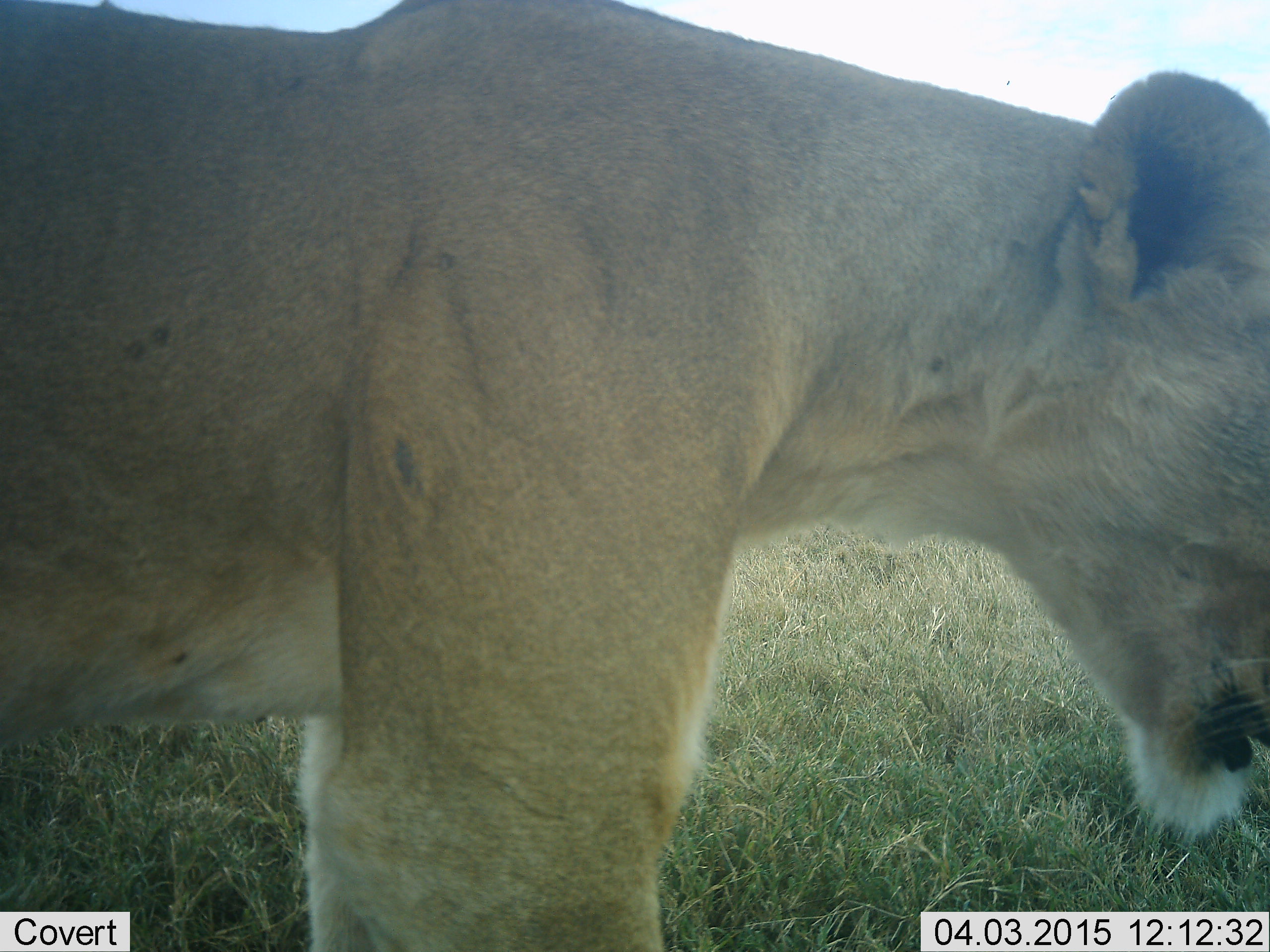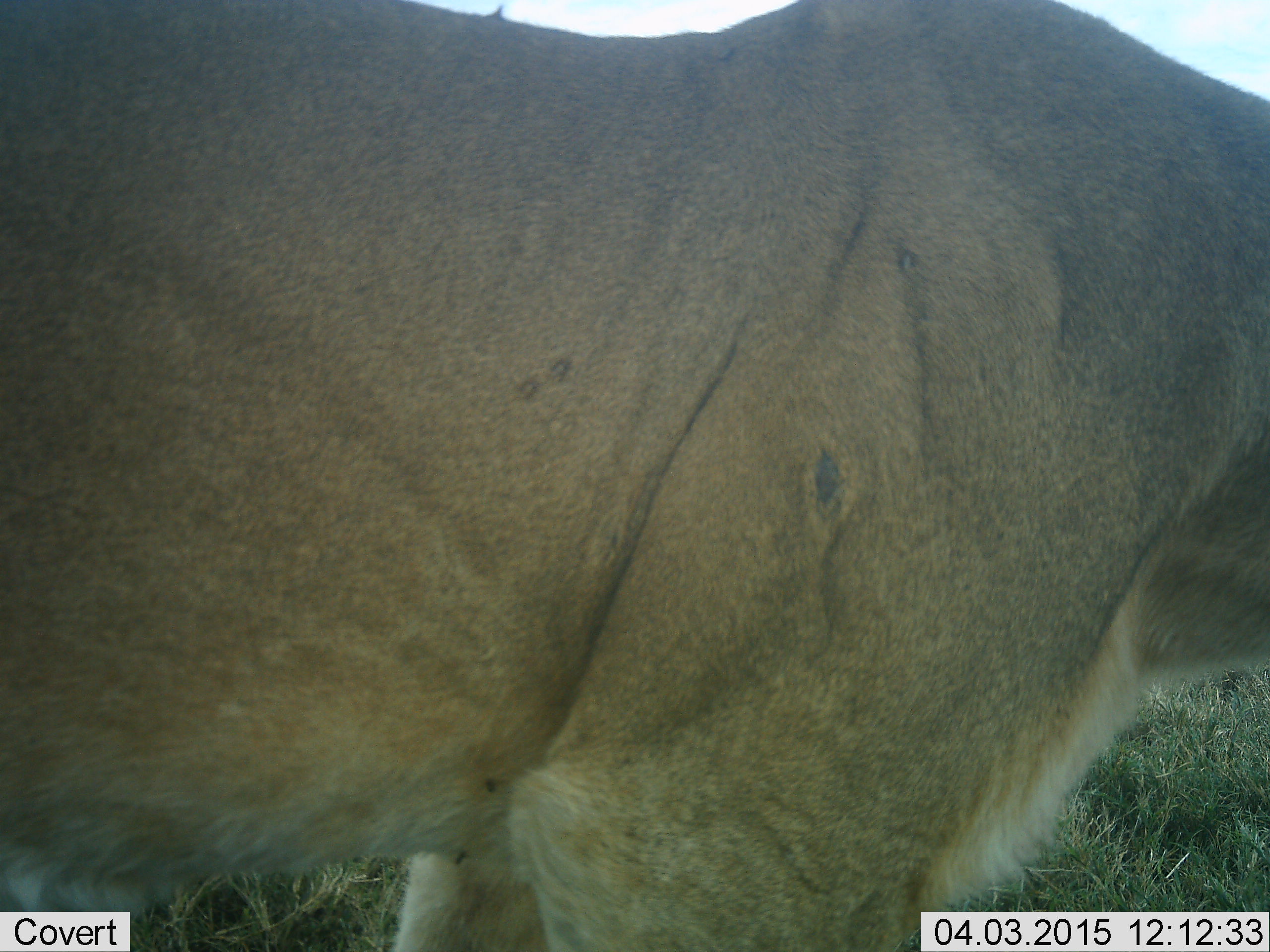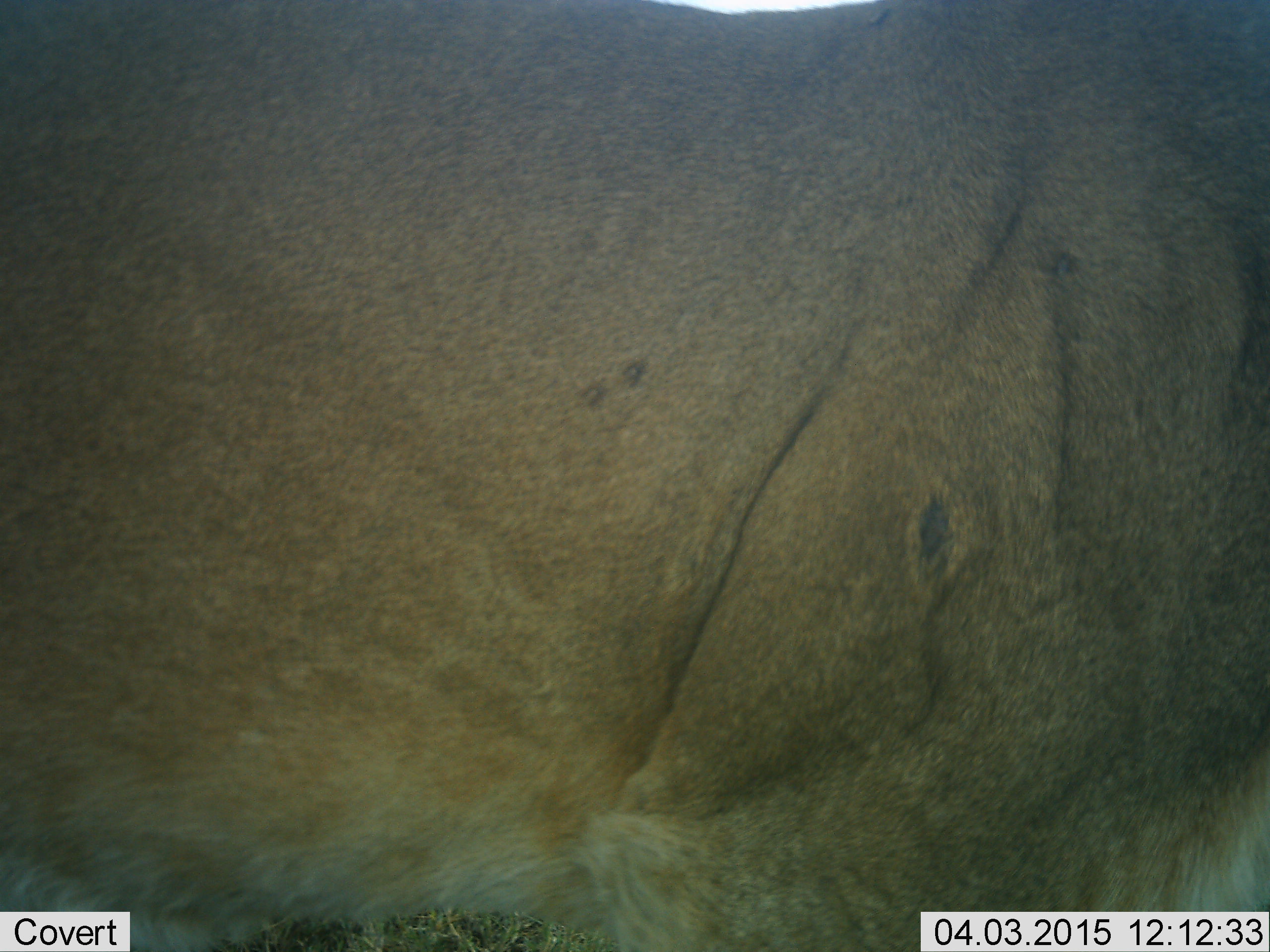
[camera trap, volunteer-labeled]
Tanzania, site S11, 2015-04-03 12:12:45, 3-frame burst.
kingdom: Animalia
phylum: Chordata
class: Mammalia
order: Carnivora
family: Felidae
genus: Panthera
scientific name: Panthera leo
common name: lion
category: lionfemale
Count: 1.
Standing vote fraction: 40%.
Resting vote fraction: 0%.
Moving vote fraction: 70%.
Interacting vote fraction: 0%.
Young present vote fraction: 0%.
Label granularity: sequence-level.